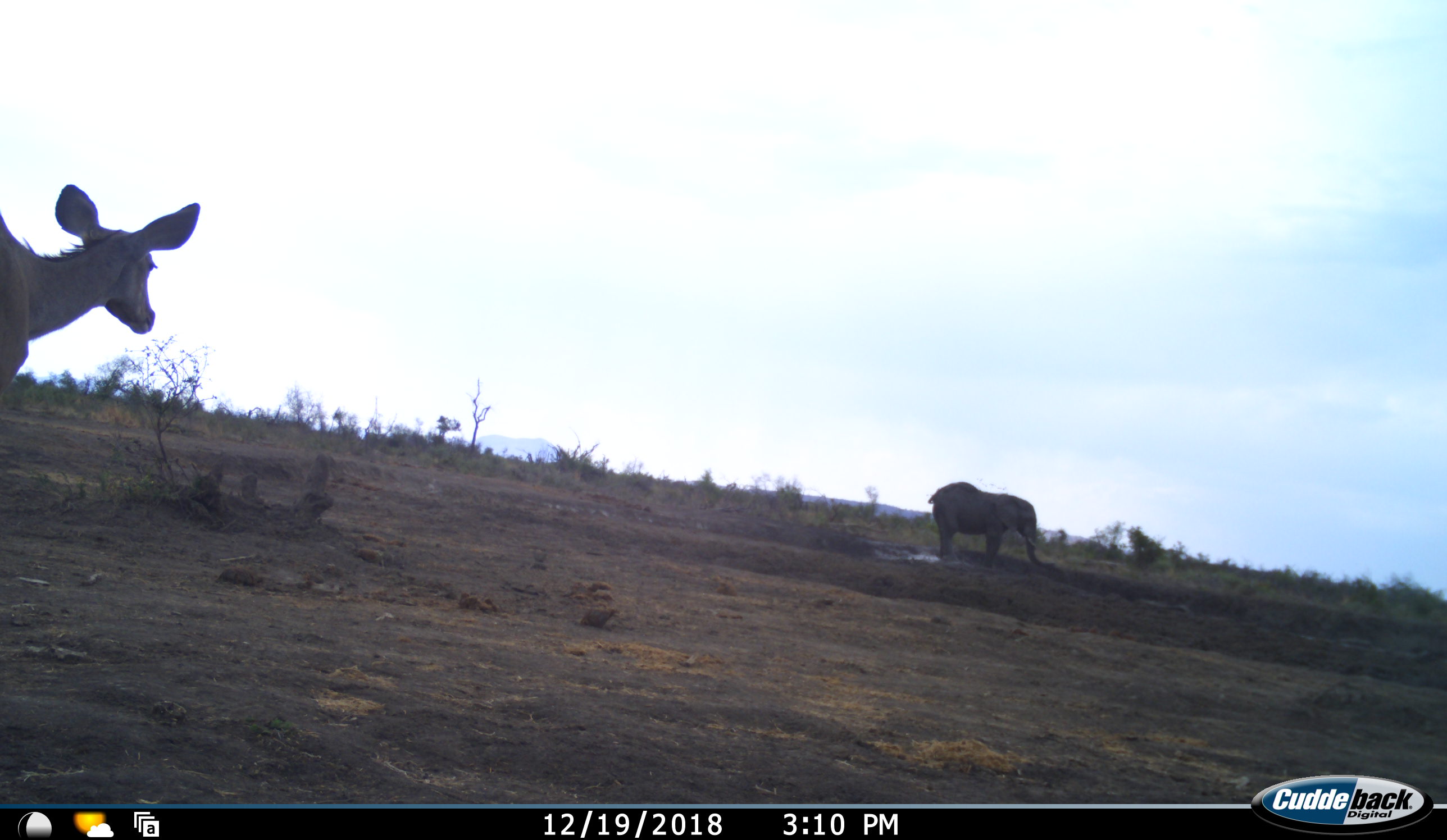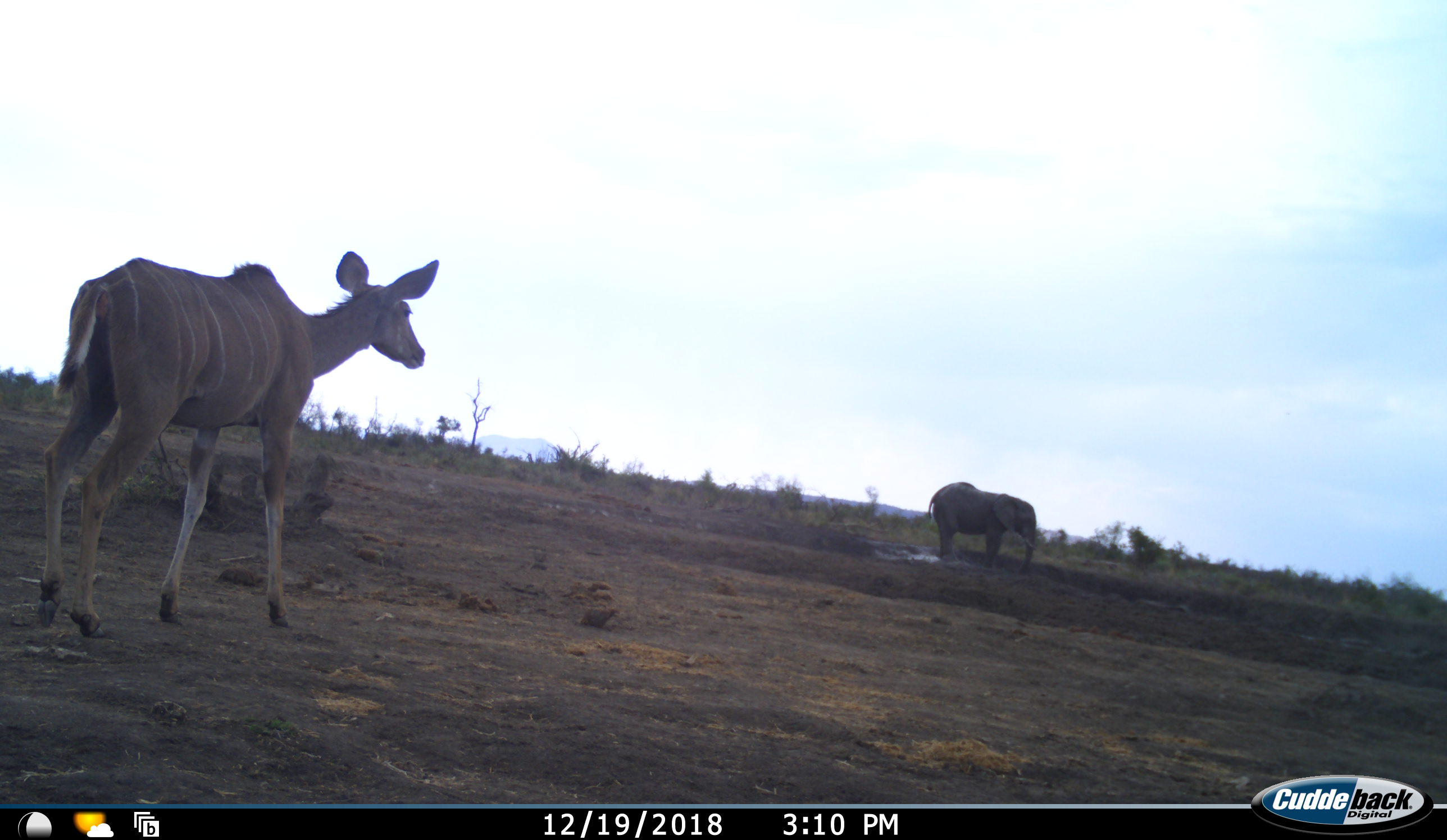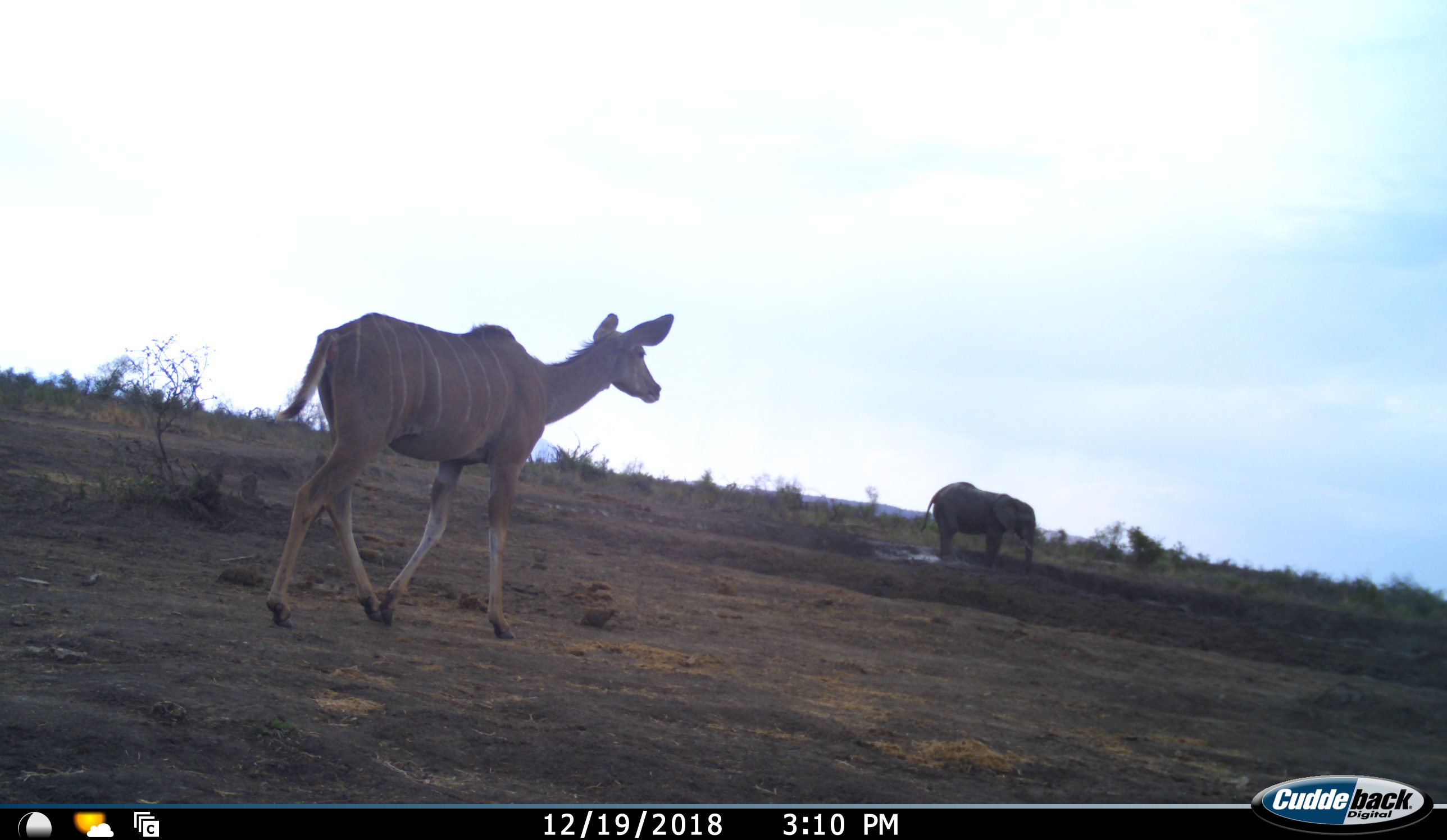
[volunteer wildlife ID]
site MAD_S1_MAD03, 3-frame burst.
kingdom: Animalia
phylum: Chordata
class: Mammalia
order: Proboscidea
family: Elephantidae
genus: Loxodonta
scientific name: Loxodonta africana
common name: african bush elephant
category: elephant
Elephant (african bush elephant) (Loxodonta africana), count 1. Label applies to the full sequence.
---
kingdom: Animalia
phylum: Chordata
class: Mammalia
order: Artiodactyla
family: Bovidae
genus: Tragelaphus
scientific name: Tragelaphus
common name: kudu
Kudu (Tragelaphus), count 1. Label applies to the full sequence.